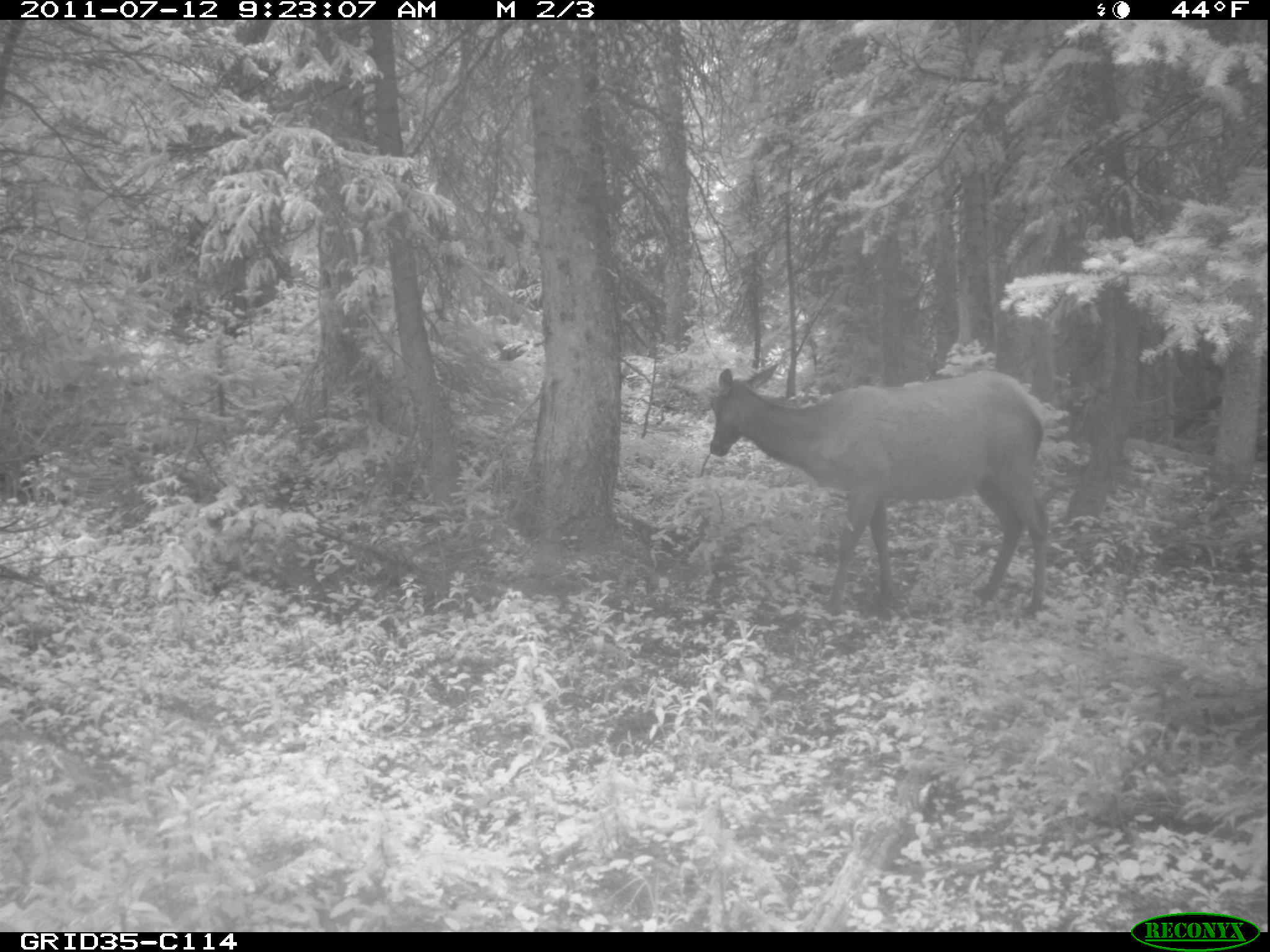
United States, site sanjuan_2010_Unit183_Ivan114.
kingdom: Animalia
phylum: Chordata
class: Mammalia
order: Artiodactyla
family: Cervidae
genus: Cervus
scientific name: Cervus elaphus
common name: red deer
Cervus elaphus (red deer).